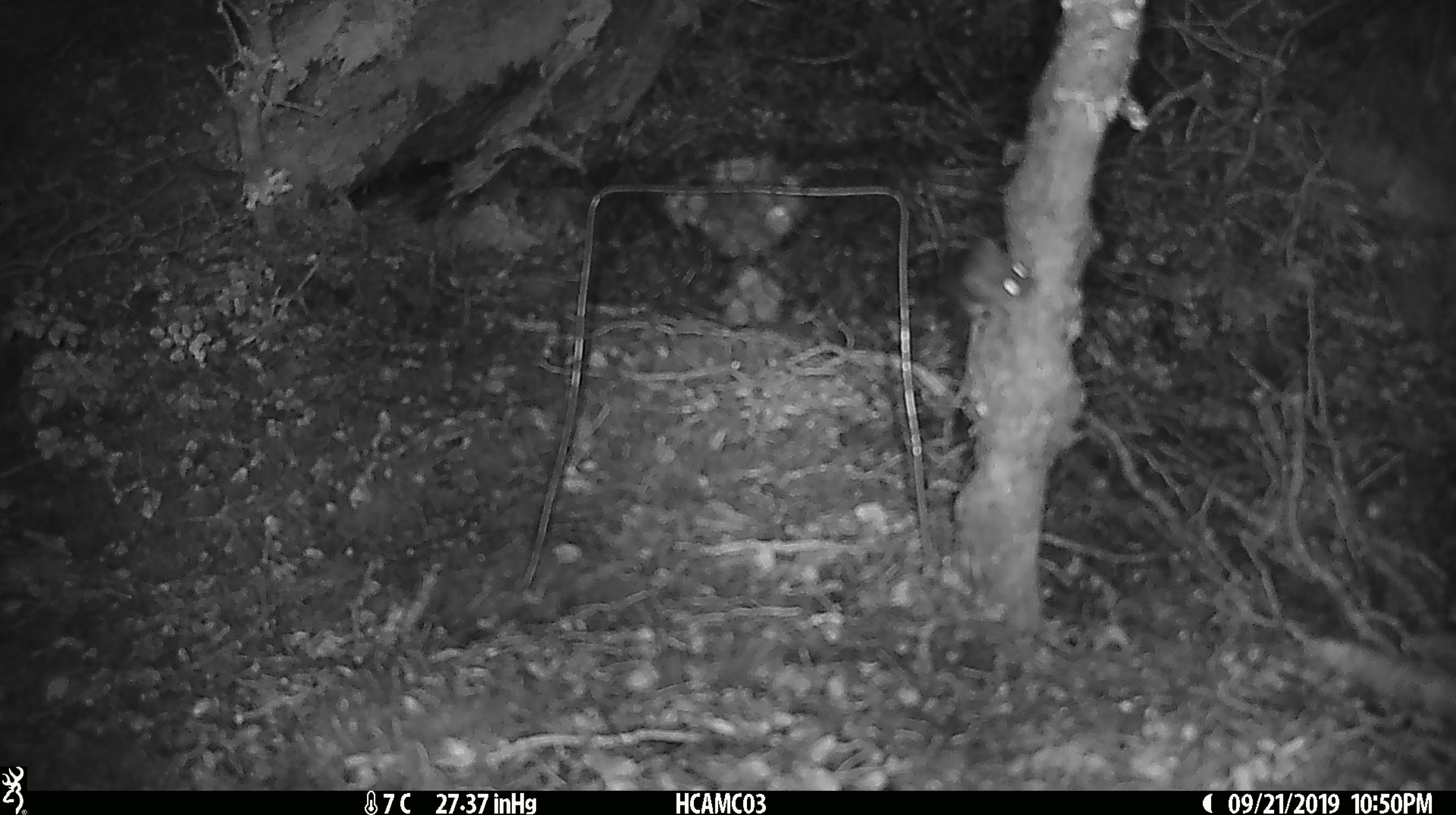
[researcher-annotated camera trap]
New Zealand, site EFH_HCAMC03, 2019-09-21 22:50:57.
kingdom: Animalia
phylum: Chordata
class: Mammalia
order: Rodentia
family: Muridae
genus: Mus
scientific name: Mus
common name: mouse